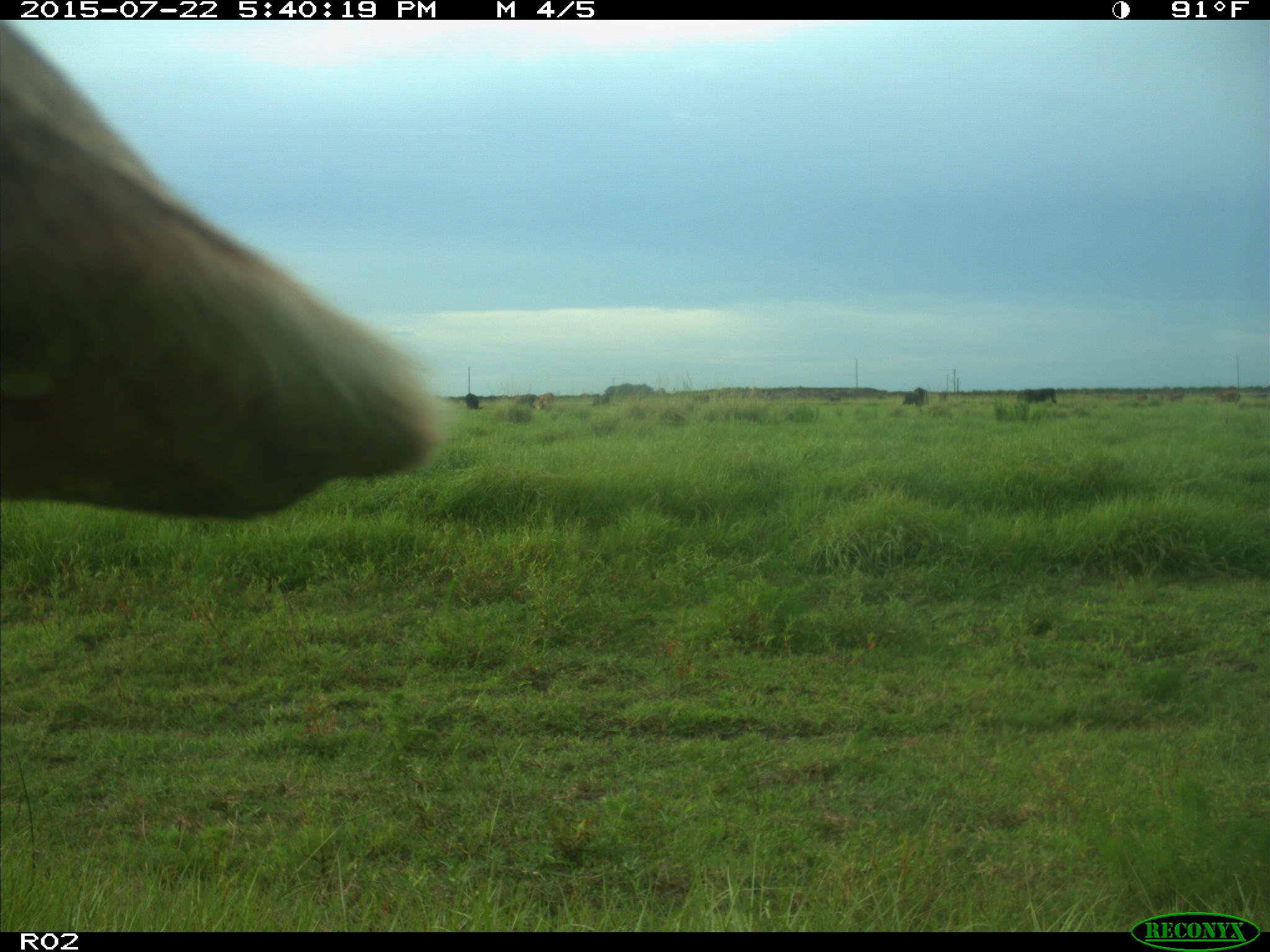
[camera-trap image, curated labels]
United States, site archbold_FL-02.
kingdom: Animalia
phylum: Chordata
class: Mammalia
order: Artiodactyla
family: Bovidae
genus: Bos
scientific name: Bos taurus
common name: domestic cow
Bos taurus (domestic cow).